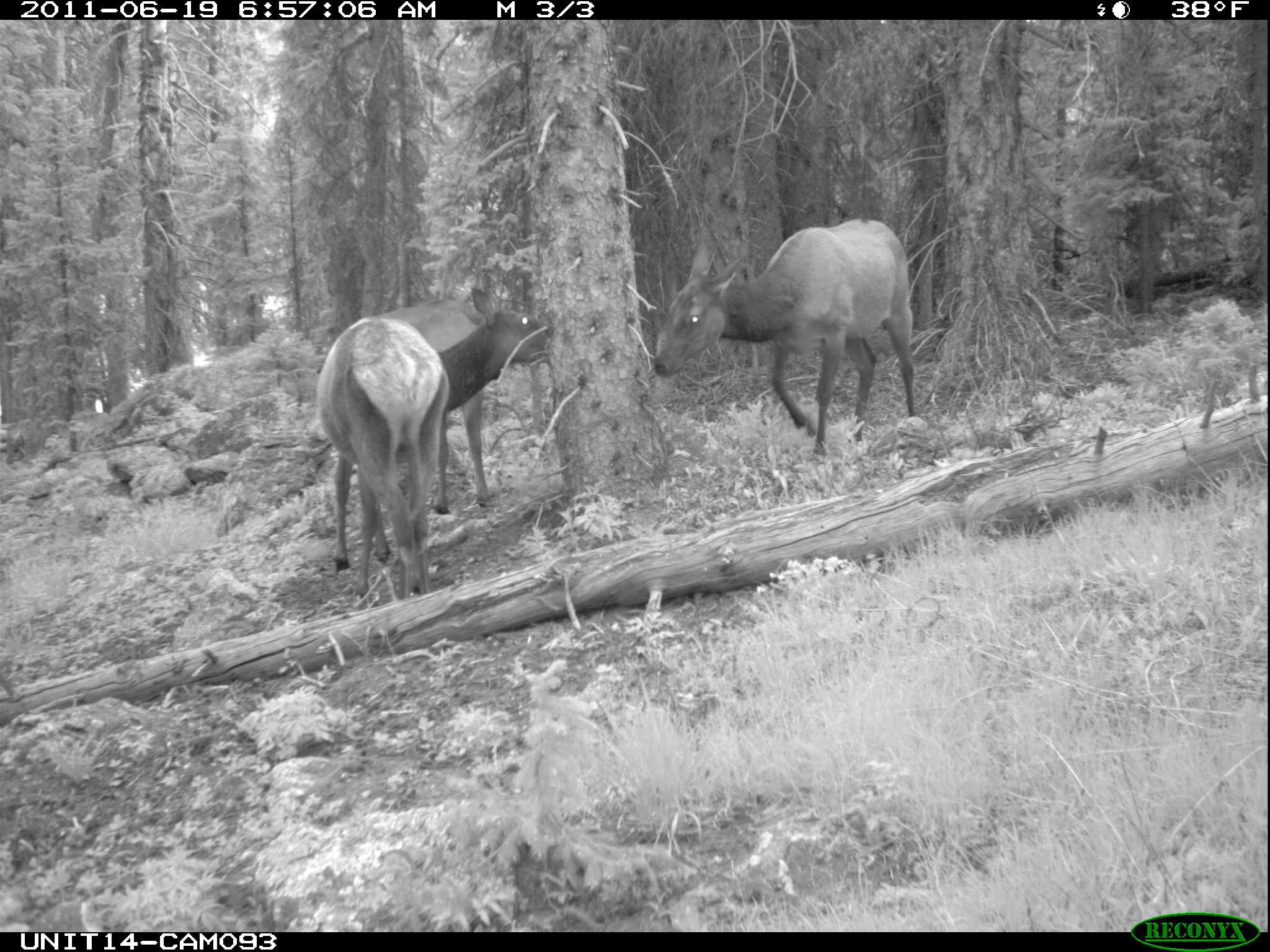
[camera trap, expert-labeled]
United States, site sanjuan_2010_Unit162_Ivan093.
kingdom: Animalia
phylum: Chordata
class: Mammalia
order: Artiodactyla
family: Cervidae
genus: Cervus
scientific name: Cervus elaphus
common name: red deer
Cervus elaphus (red deer).